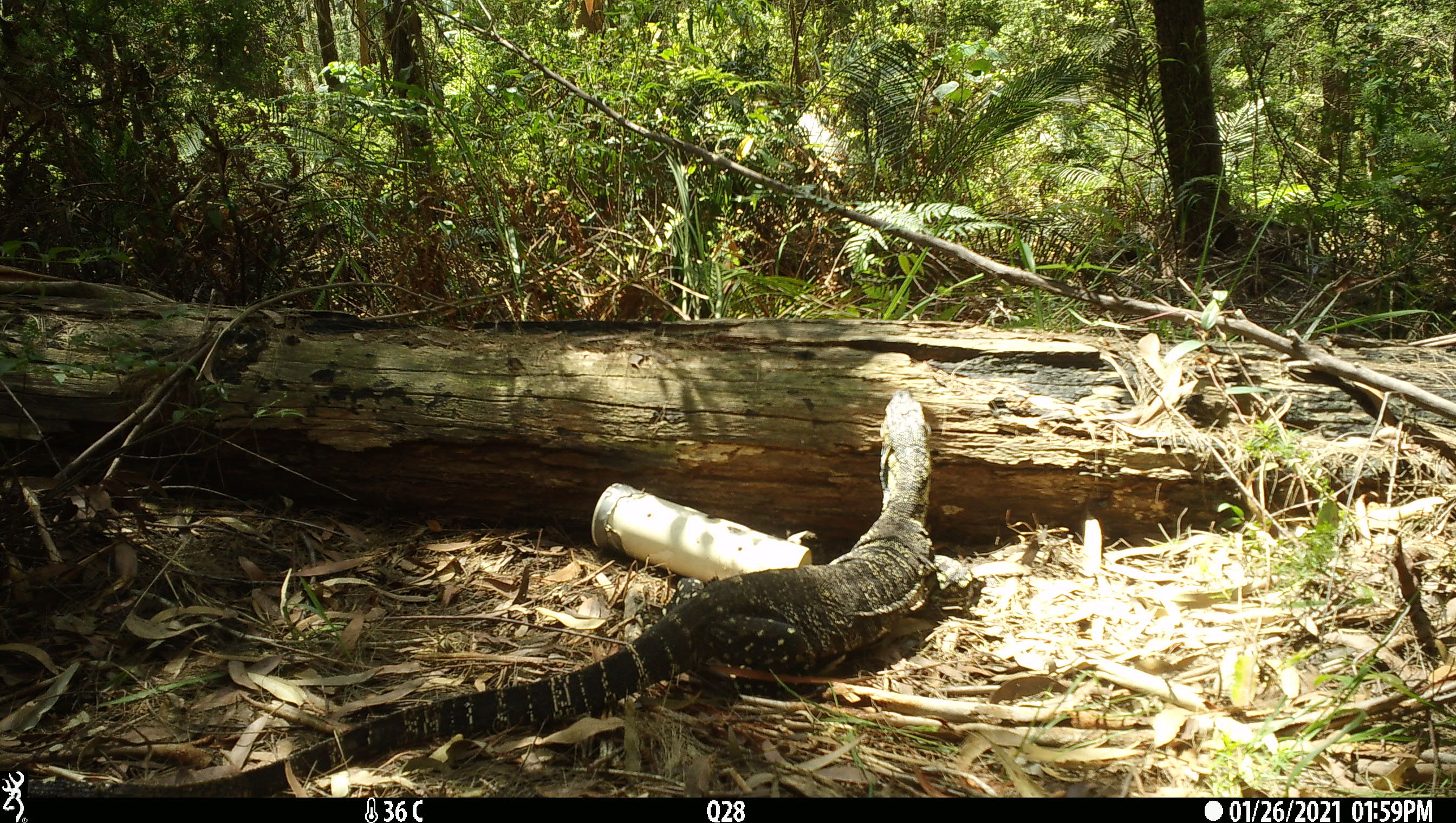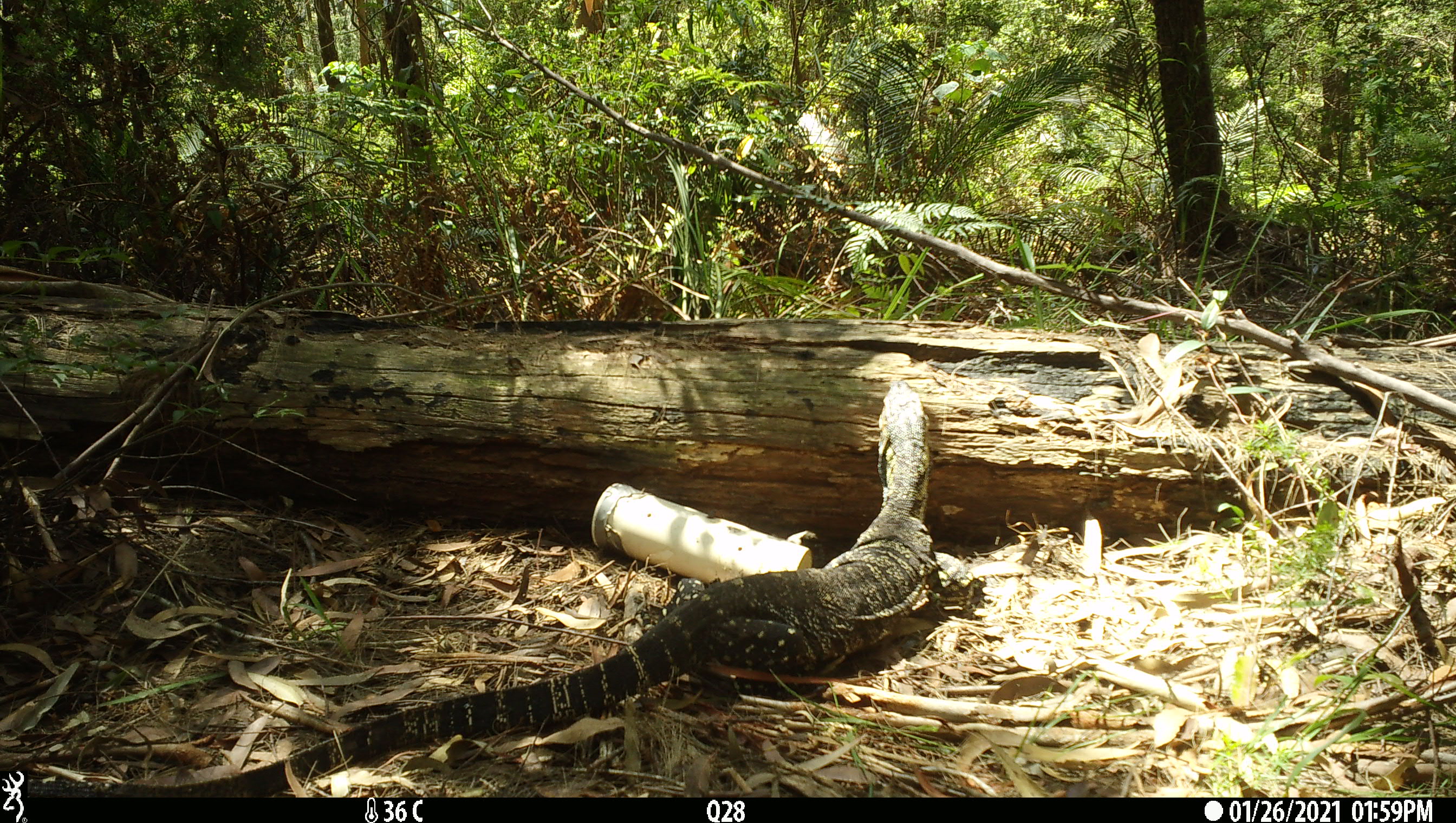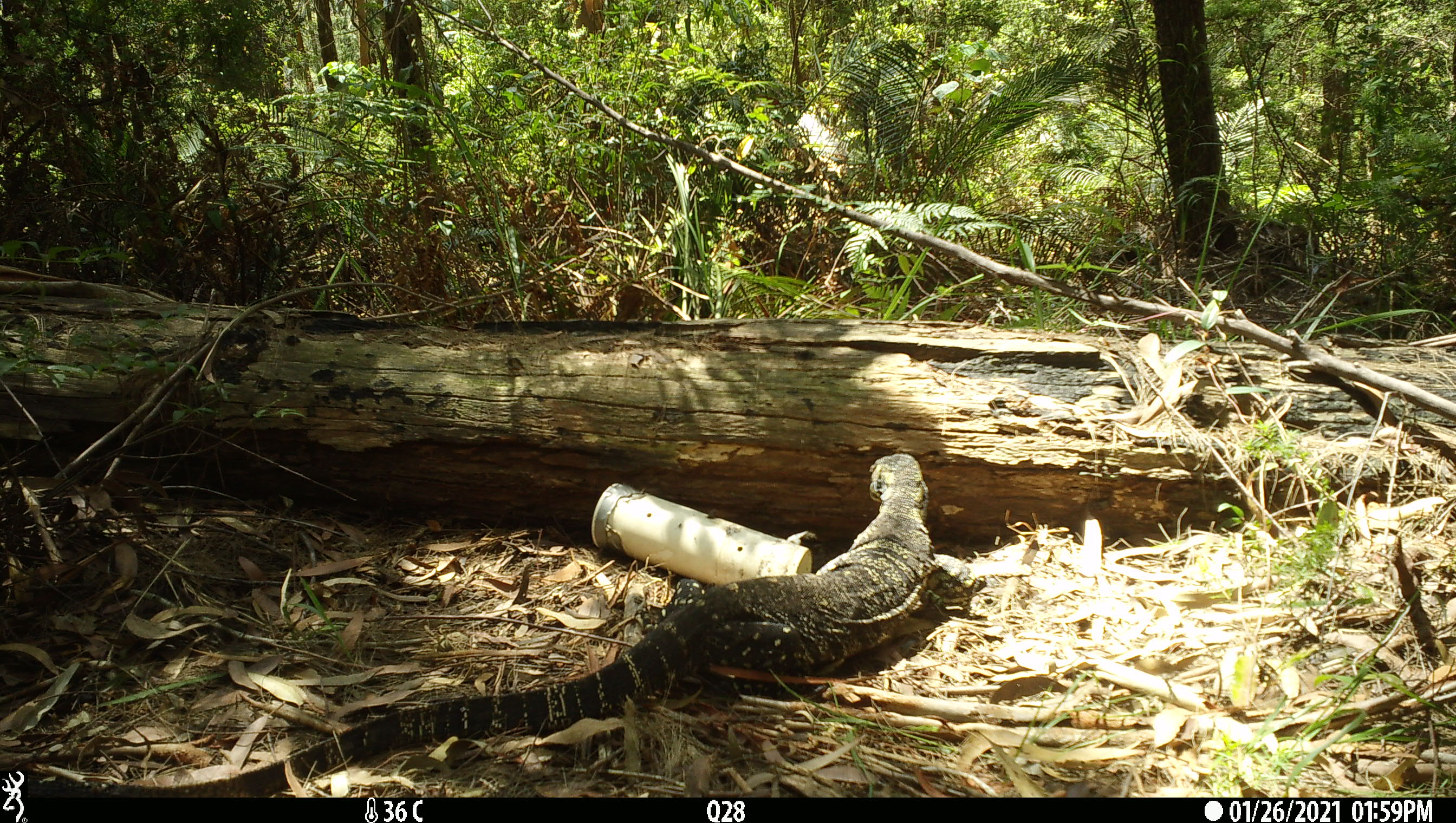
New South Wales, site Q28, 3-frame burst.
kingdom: Animalia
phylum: Chordata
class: Reptilia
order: Squamata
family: Varanidae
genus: Varanus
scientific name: Varanus varius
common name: lace monitor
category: goanna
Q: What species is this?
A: Goanna (lace monitor) (Varanus varius).